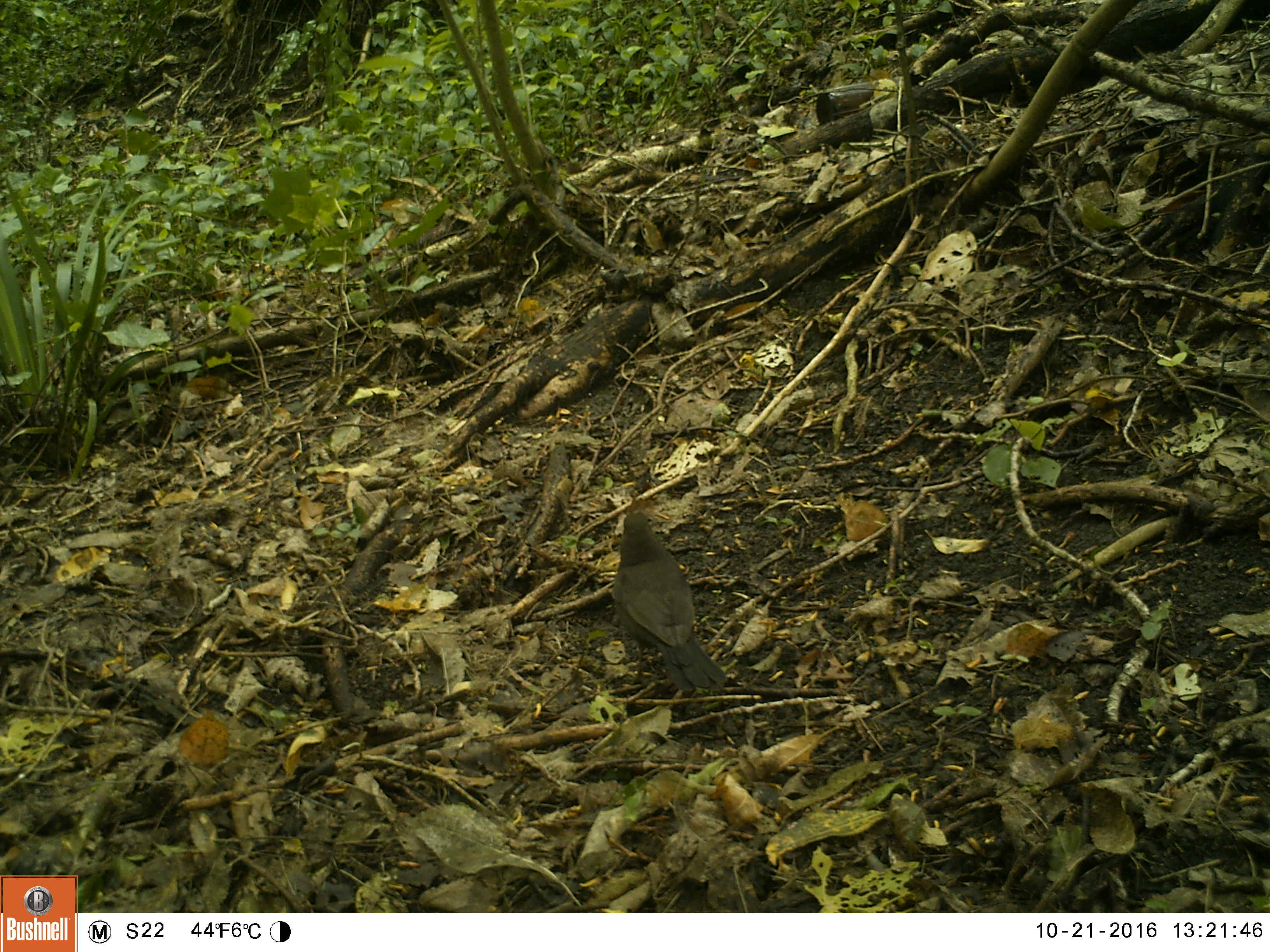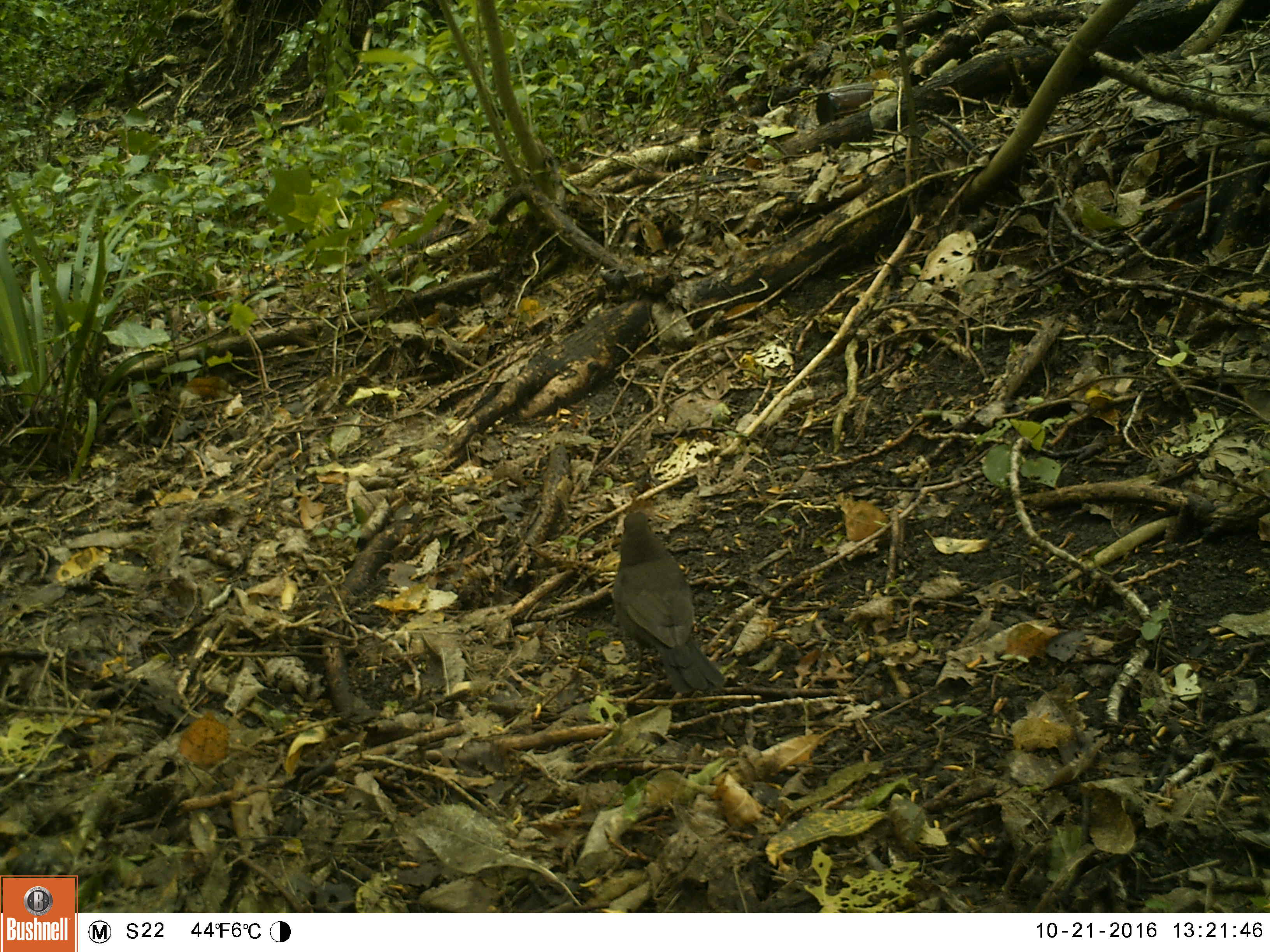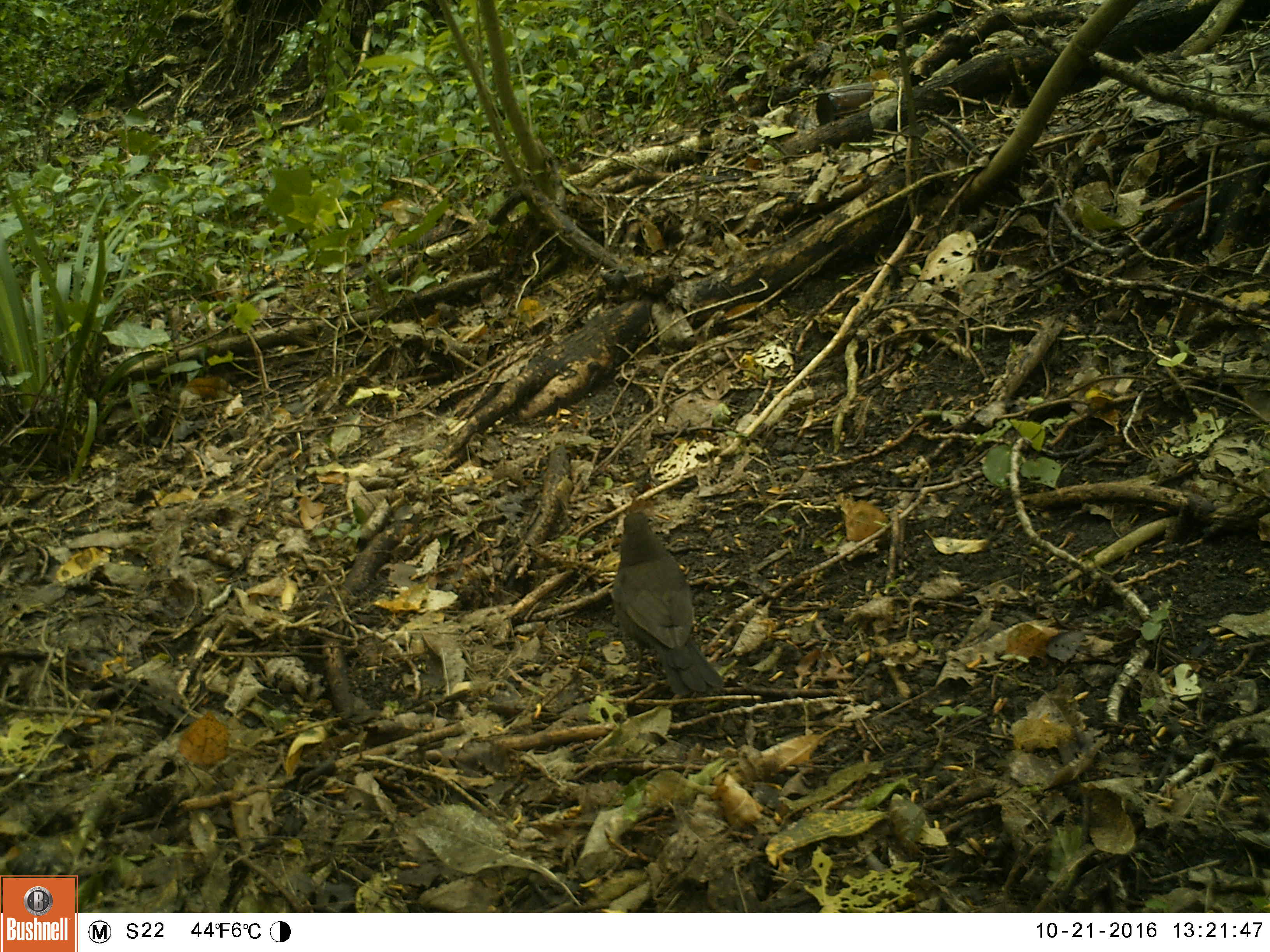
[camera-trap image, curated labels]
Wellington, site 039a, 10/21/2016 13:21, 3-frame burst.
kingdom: Animalia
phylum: Chordata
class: Aves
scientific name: Aves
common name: bird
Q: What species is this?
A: Bird (Aves).